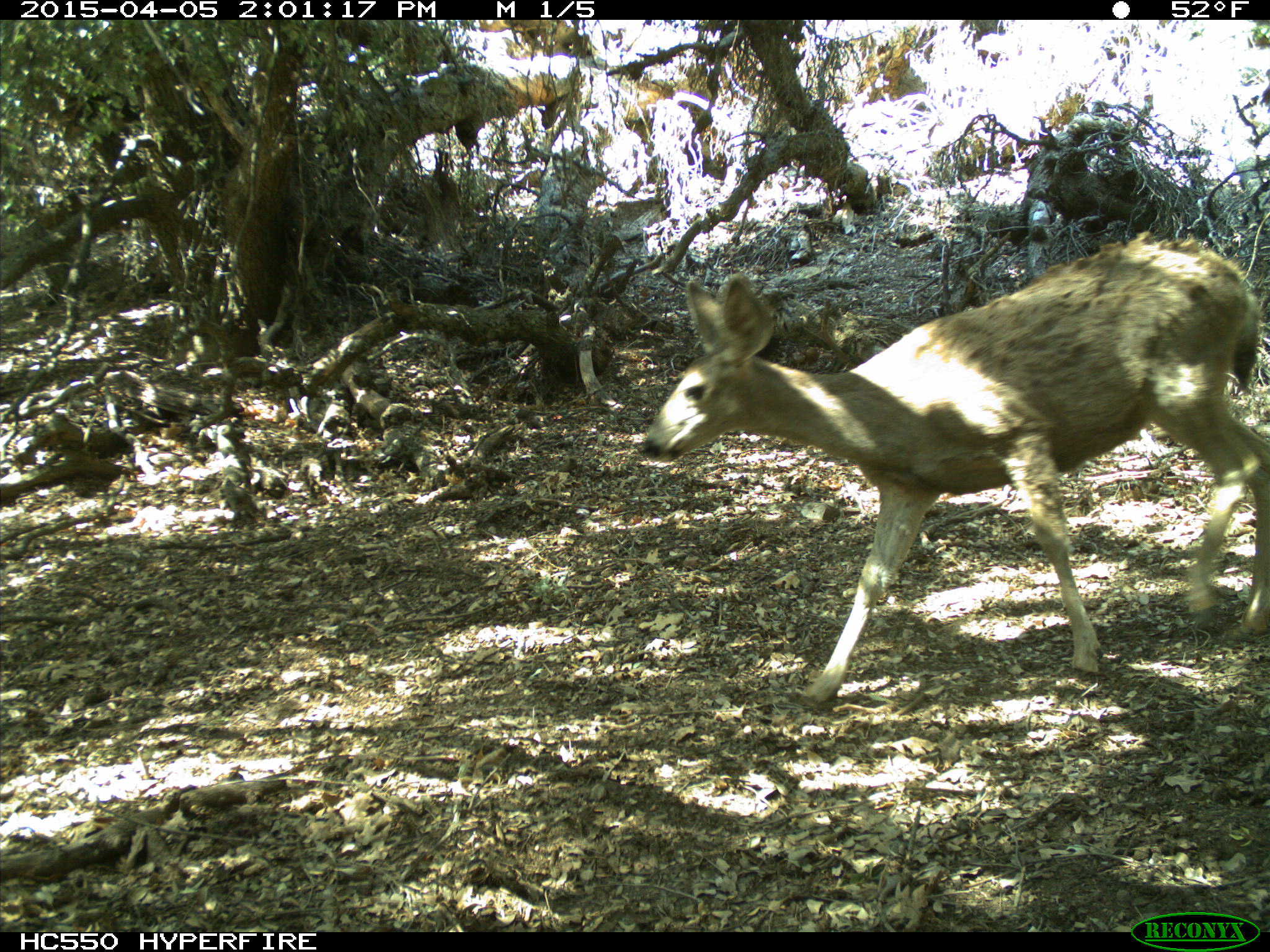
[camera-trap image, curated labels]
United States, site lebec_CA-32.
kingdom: Animalia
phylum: Chordata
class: Mammalia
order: Artiodactyla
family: Cervidae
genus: Odocoileus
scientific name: Odocoileus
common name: deer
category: unidentified deer